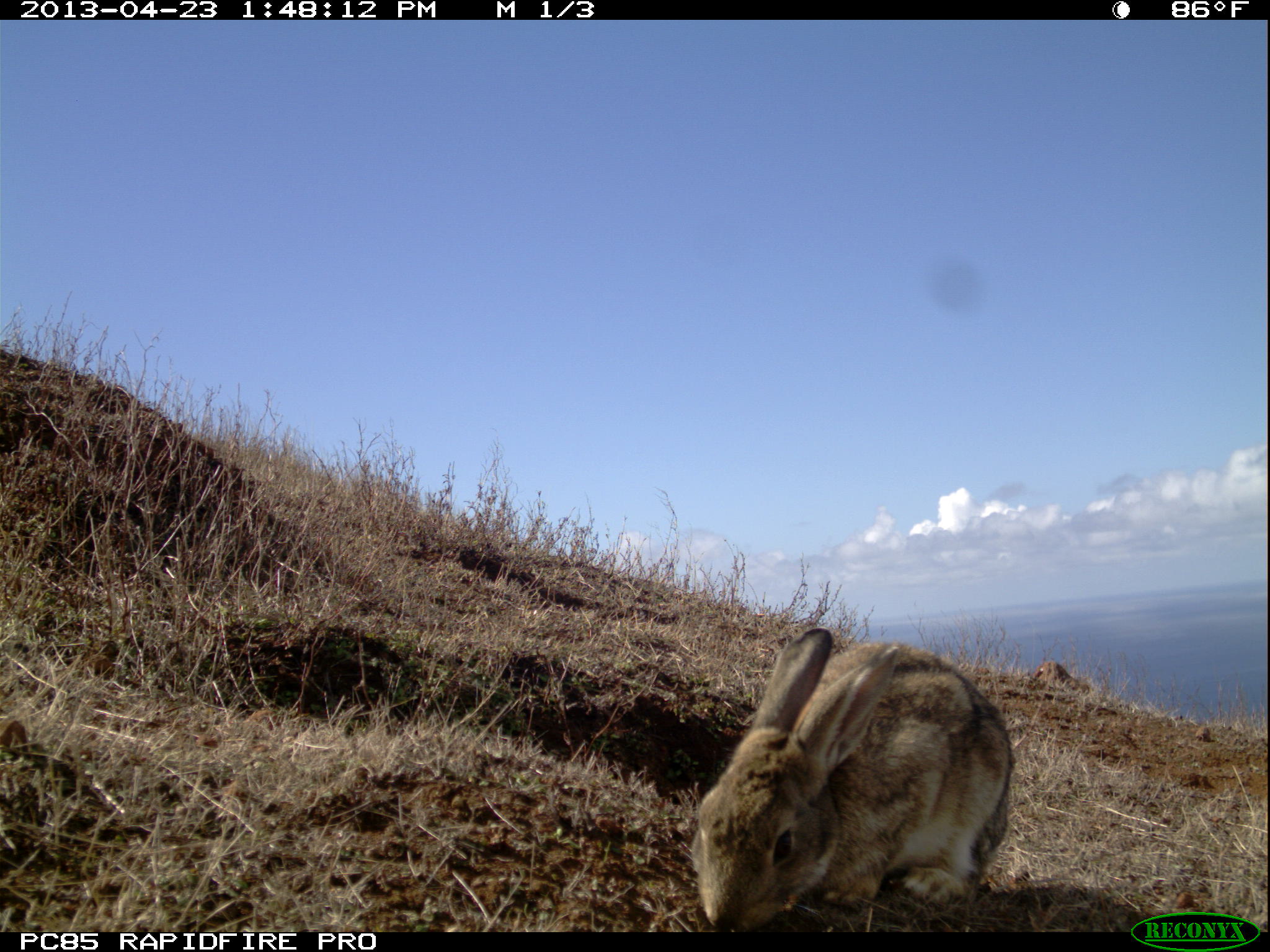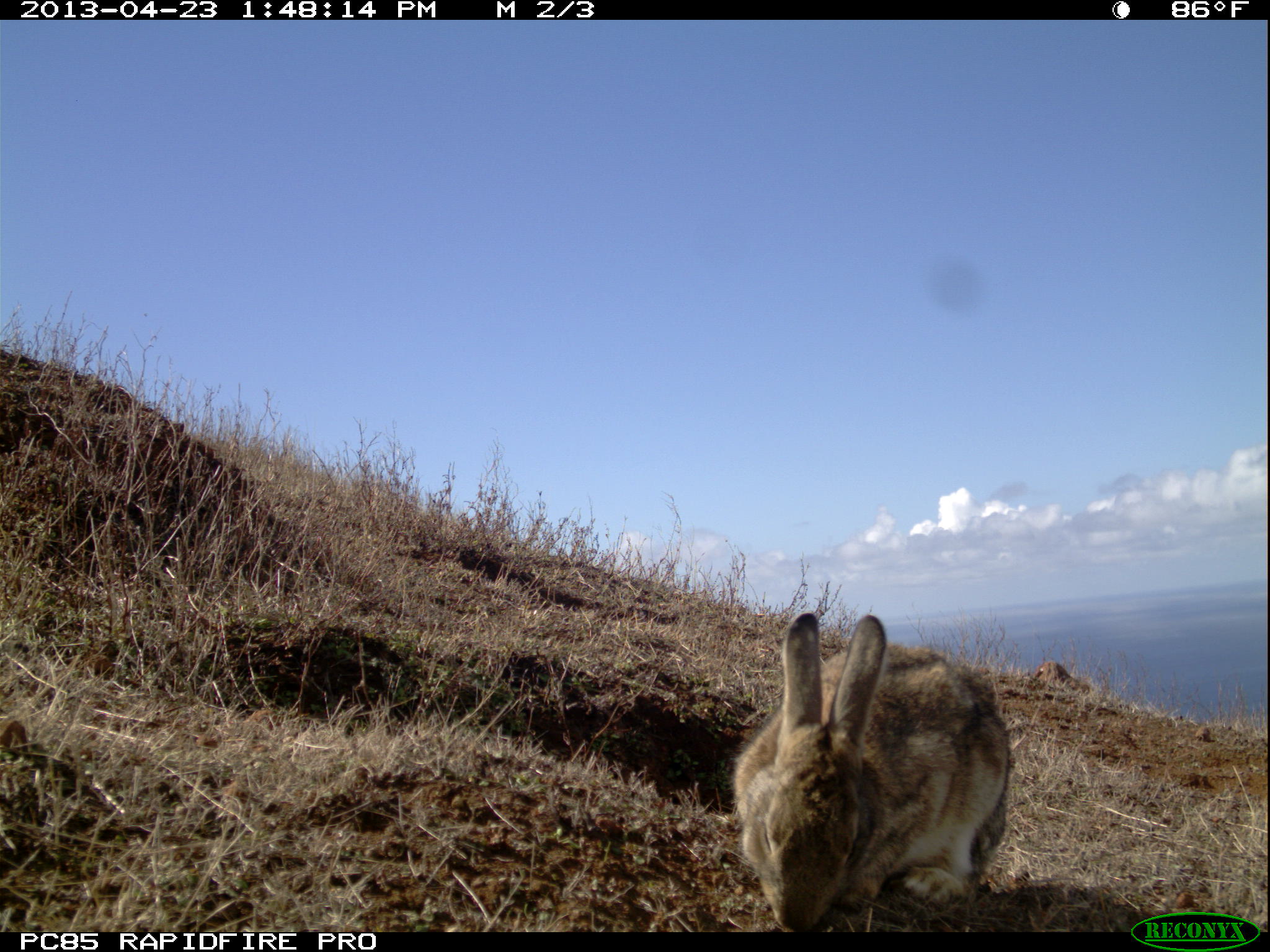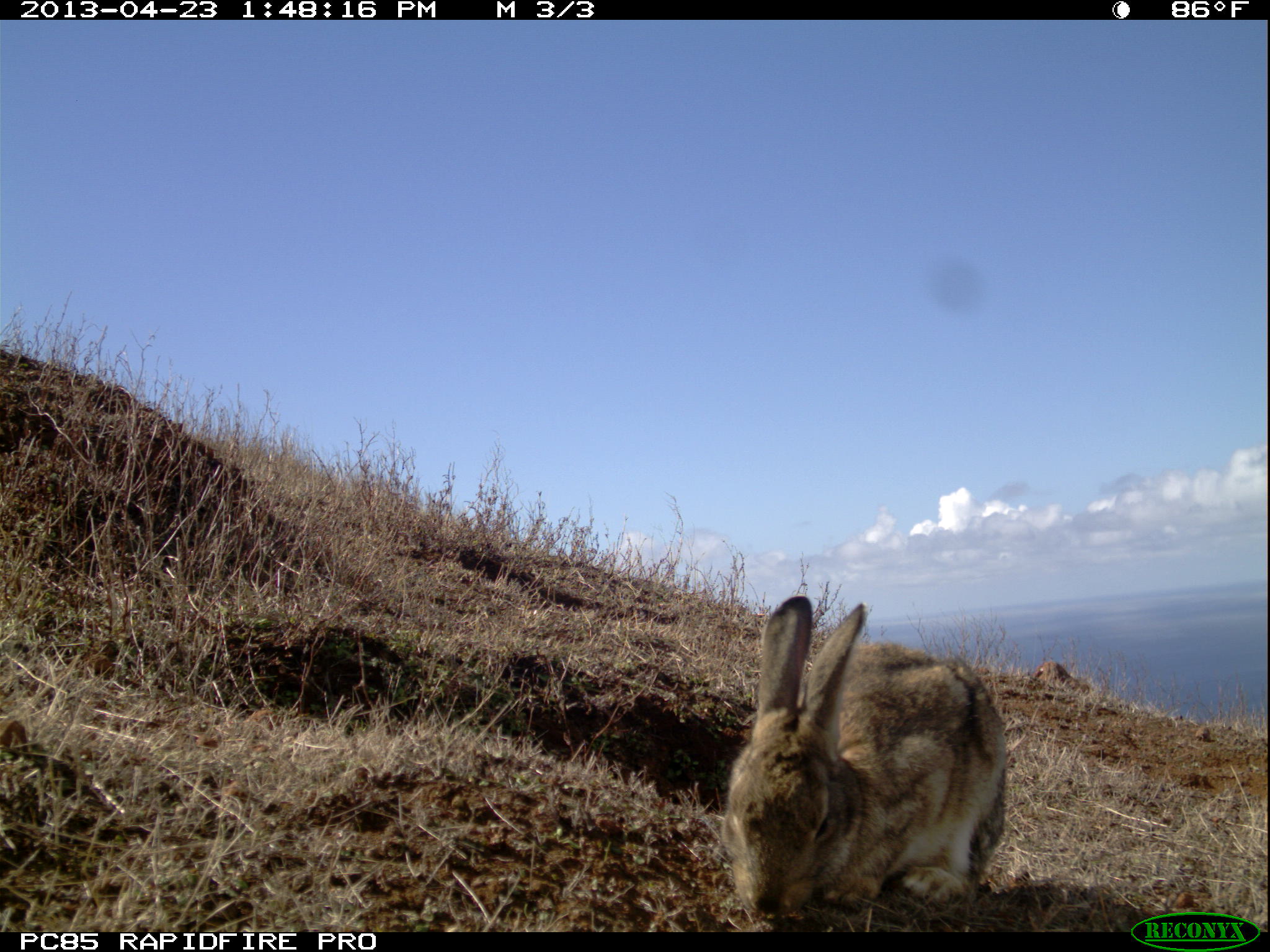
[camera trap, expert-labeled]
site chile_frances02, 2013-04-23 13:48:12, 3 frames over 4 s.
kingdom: Animalia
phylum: Chordata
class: Mammalia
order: Lagomorpha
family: Leporidae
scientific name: Leporidae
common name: rabbits and hares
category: rabbit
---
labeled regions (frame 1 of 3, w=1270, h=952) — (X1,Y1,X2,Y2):
rabbit: (686,626,1016,929)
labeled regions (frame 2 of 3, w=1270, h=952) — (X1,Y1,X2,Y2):
rabbit: (724,607,1016,930)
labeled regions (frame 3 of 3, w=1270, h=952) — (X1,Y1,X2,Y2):
rabbit: (713,591,1011,922)